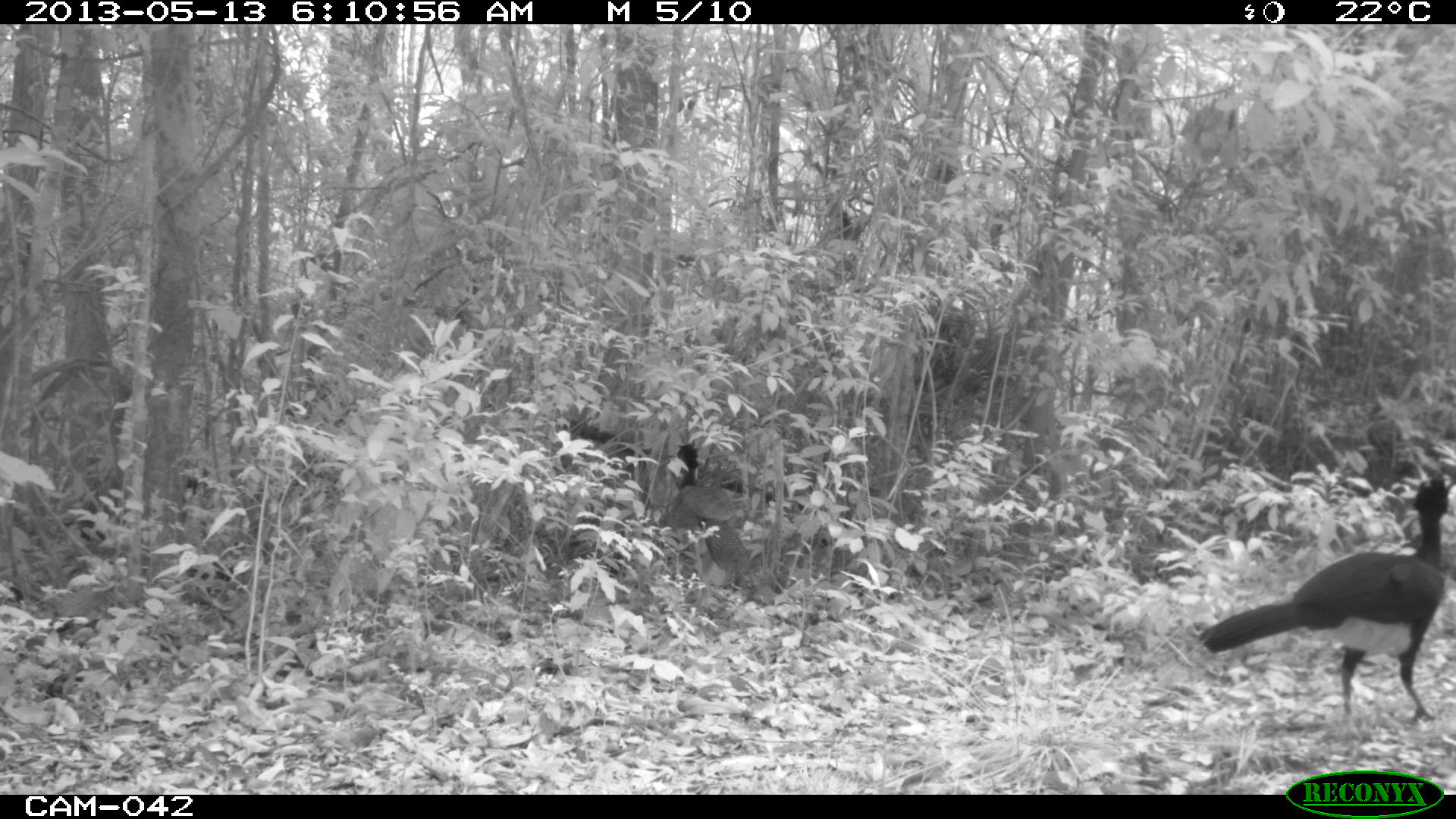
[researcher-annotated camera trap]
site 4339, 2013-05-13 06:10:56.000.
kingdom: Animalia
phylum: Chordata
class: Aves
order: Galliformes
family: Cracidae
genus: Crax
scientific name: Crax rubra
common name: great curassow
Crax rubra (great curassow), count 2.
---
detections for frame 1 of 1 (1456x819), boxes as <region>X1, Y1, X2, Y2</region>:
crax rubra: <region>1197, 471, 1456, 721</region>; <region>664, 439, 775, 612</region>